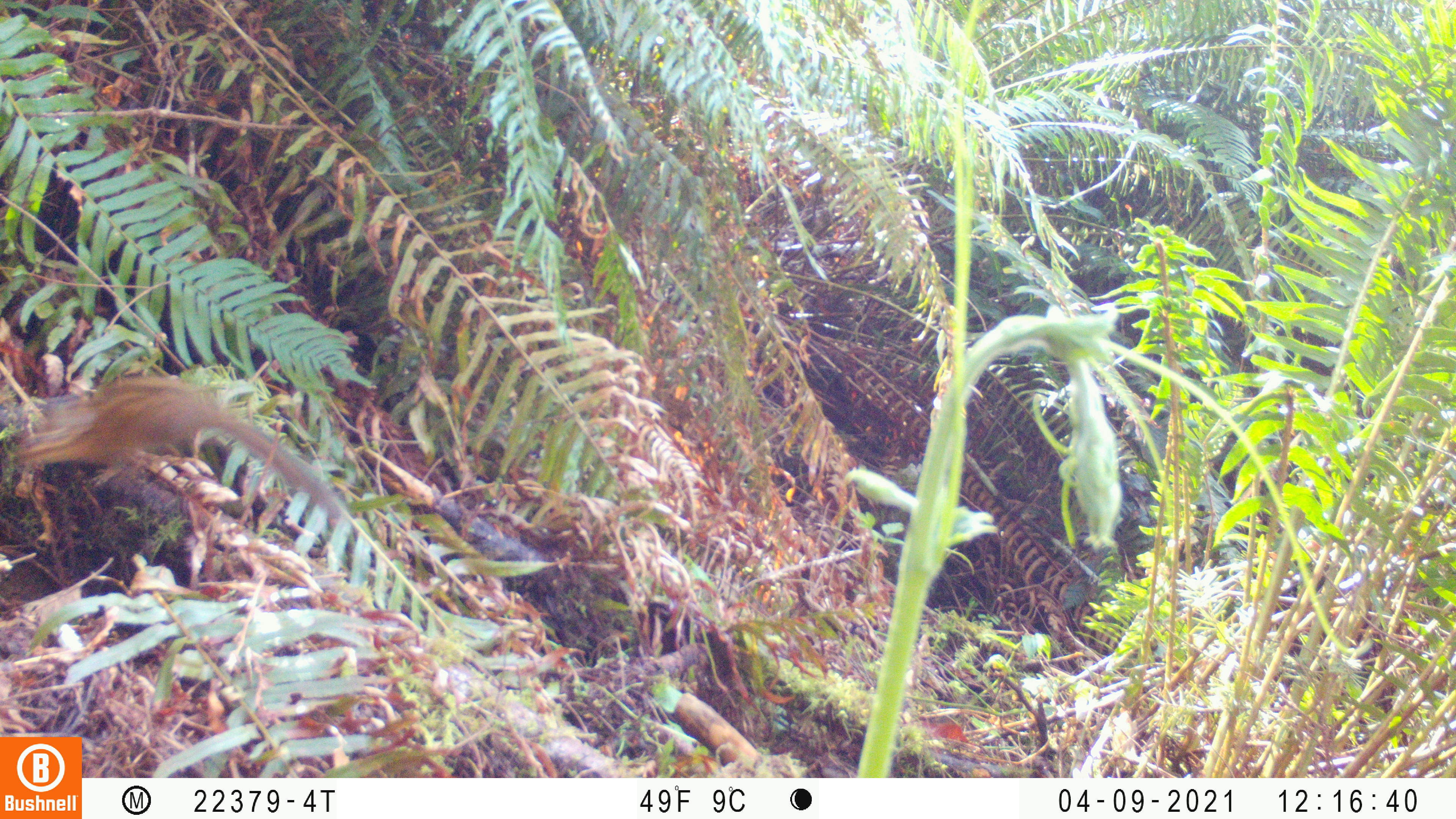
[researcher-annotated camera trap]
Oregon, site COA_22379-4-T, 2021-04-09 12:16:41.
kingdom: Animalia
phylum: Chordata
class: Mammalia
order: Rodentia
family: Sciuridae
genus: Neotamias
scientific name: Neotamias townsendii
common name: townsend's chipmunk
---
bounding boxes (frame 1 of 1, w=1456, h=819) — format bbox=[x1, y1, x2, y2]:
townsend's chipmunk: bbox=[0, 357, 369, 550]